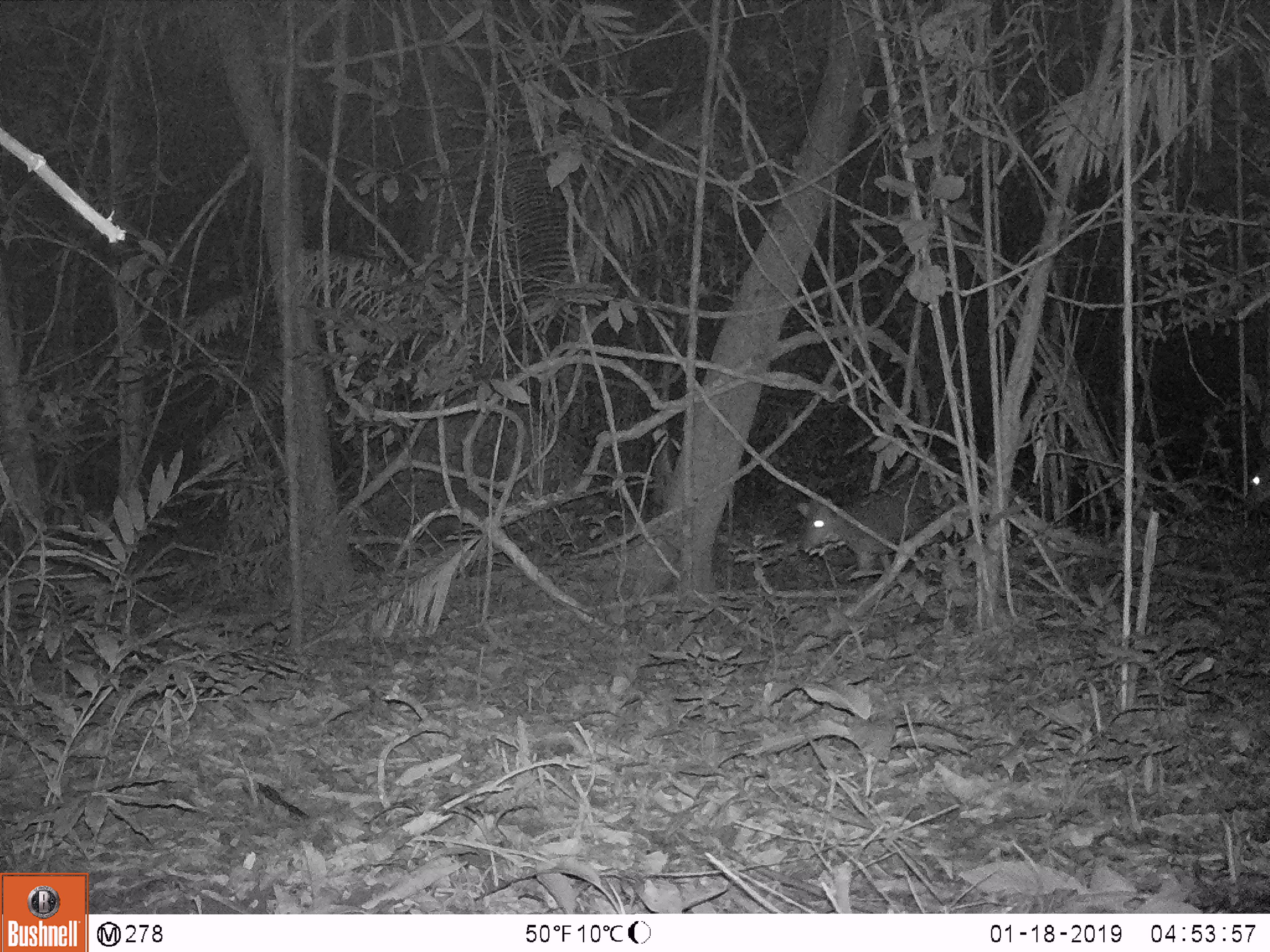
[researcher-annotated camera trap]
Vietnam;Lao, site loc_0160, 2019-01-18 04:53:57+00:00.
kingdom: Animalia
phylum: Chordata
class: Mammalia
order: Artiodactyla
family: Cervidae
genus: Muntiacus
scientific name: Muntiacus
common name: muntjacs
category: unidentified muntjac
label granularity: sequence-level